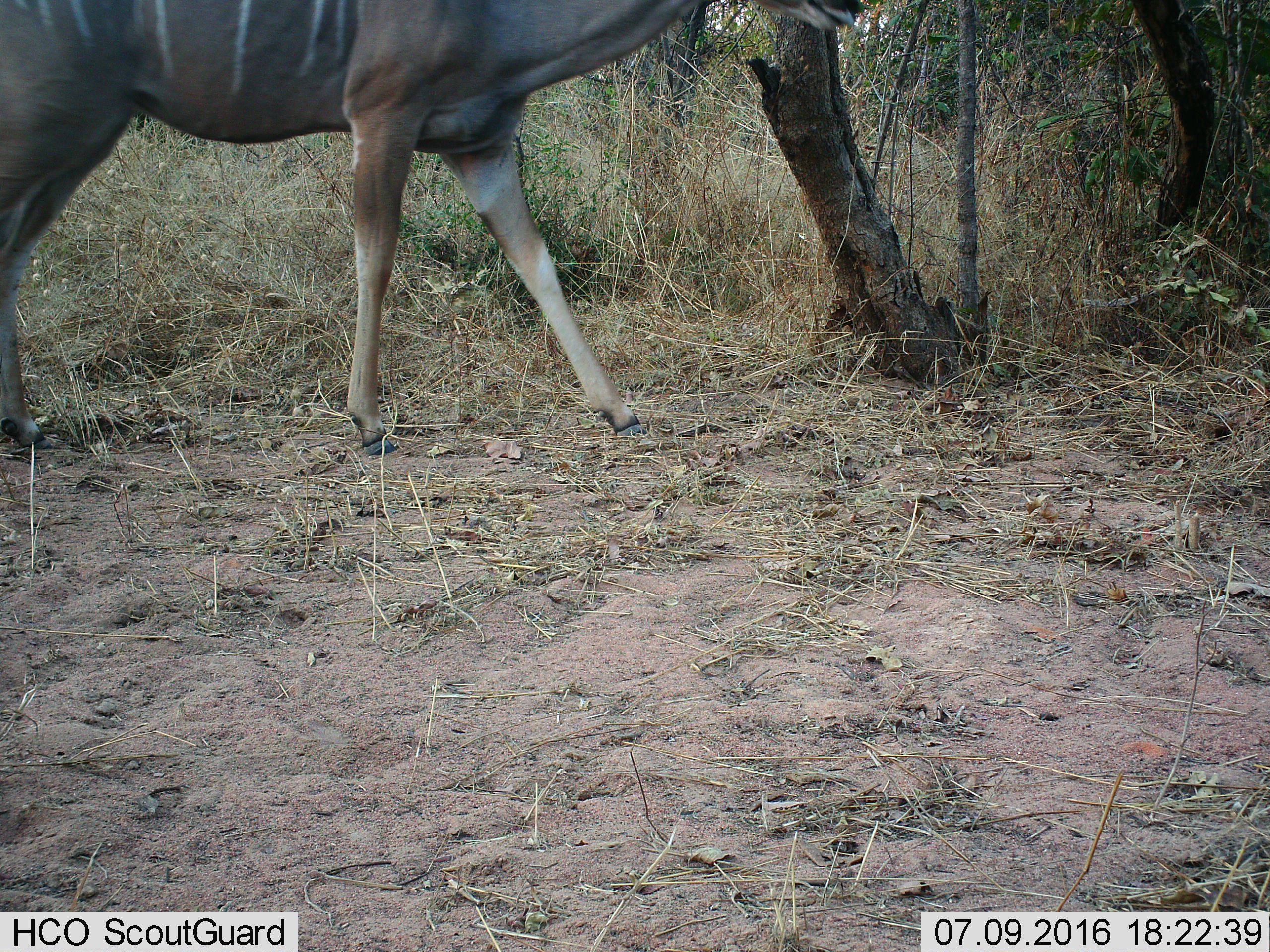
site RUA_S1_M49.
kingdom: Animalia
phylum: Chordata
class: Mammalia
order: Artiodactyla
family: Bovidae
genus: Tragelaphus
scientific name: Tragelaphus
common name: kudu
Kudu (Tragelaphus), count 1. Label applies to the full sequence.